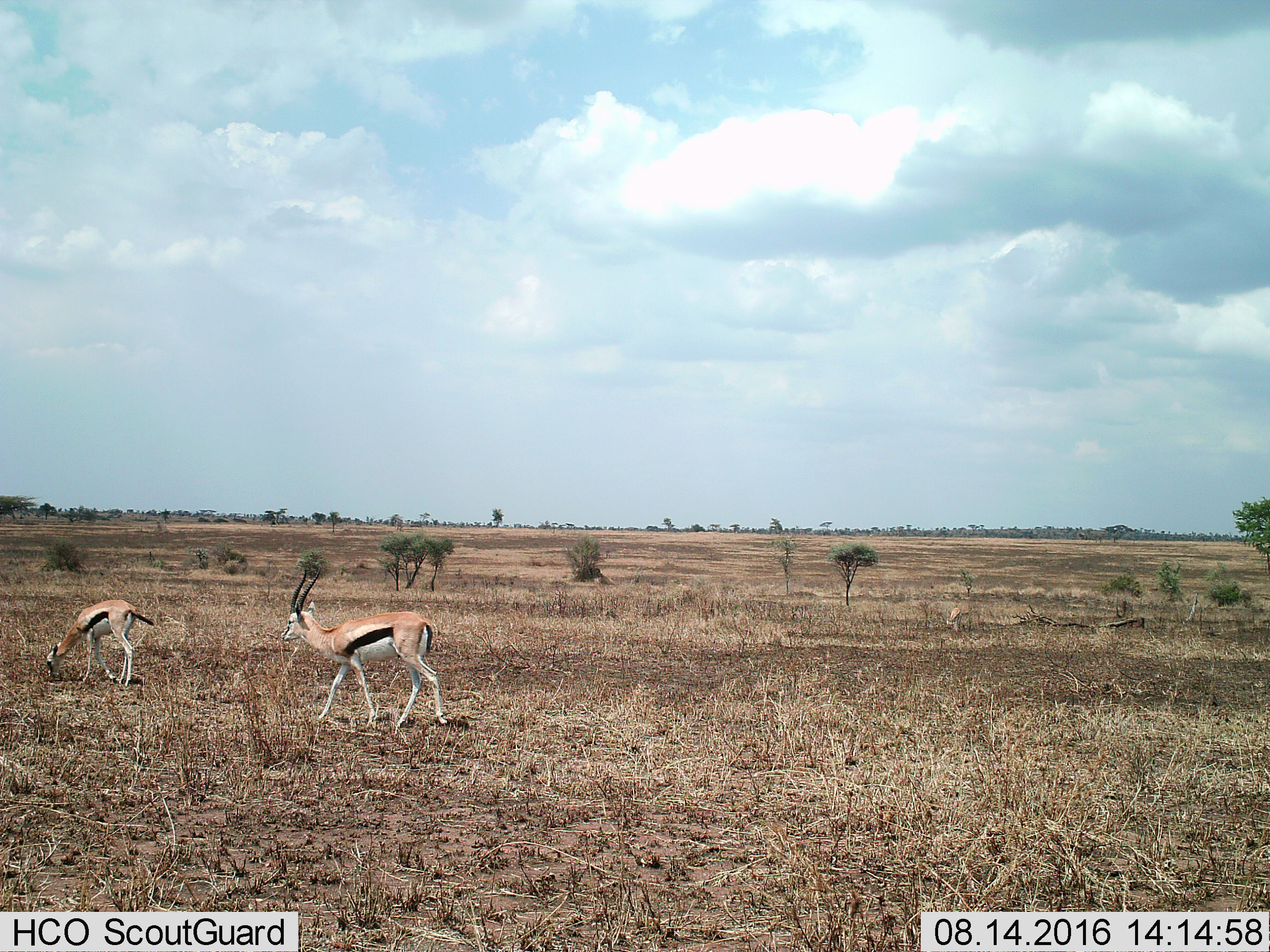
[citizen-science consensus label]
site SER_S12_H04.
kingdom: Animalia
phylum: Chordata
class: Mammalia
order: Artiodactyla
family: Bovidae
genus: Eudorcas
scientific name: Eudorcas thomsonii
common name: thomson's gazelle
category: gazellethomsons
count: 2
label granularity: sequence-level